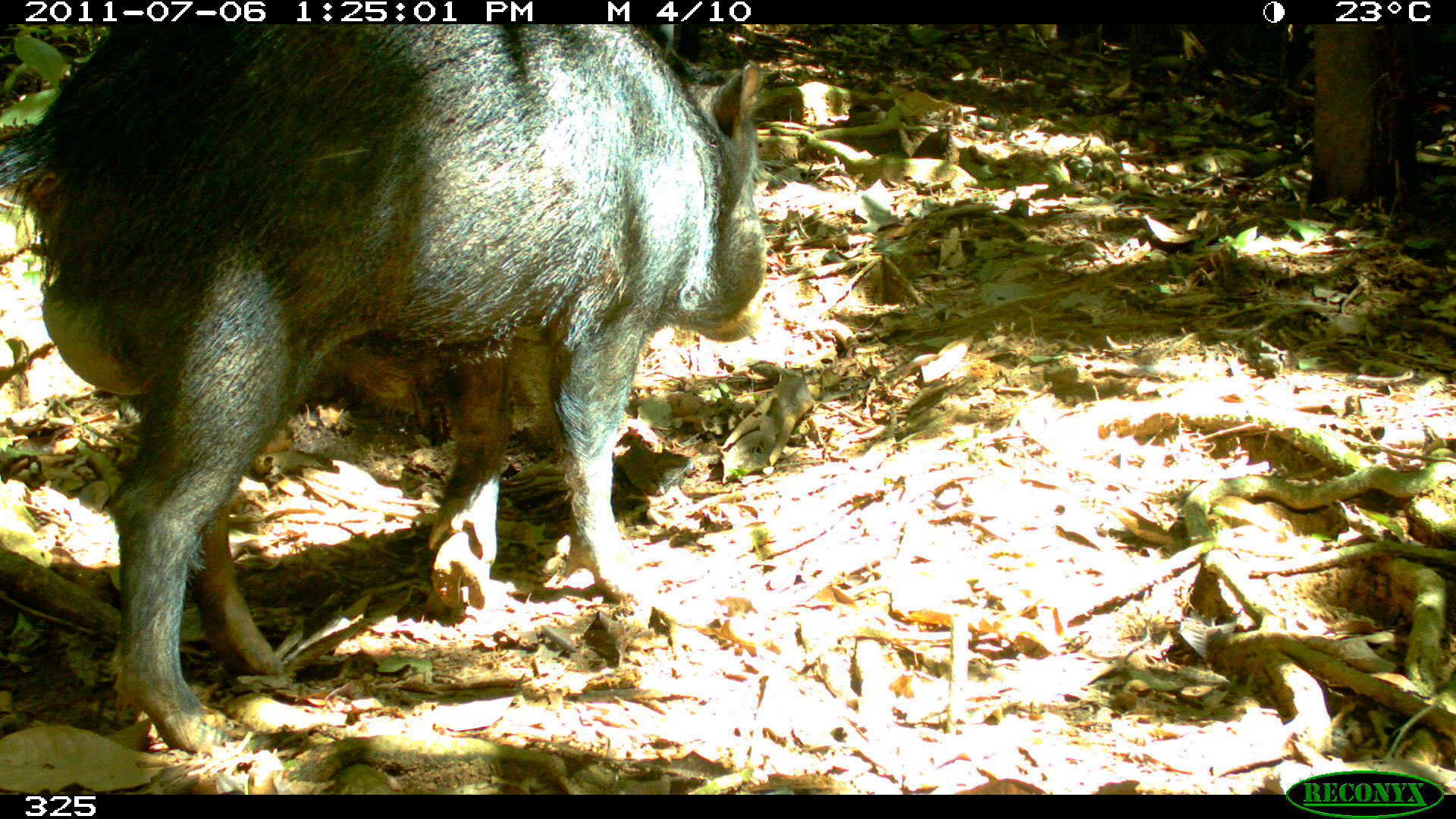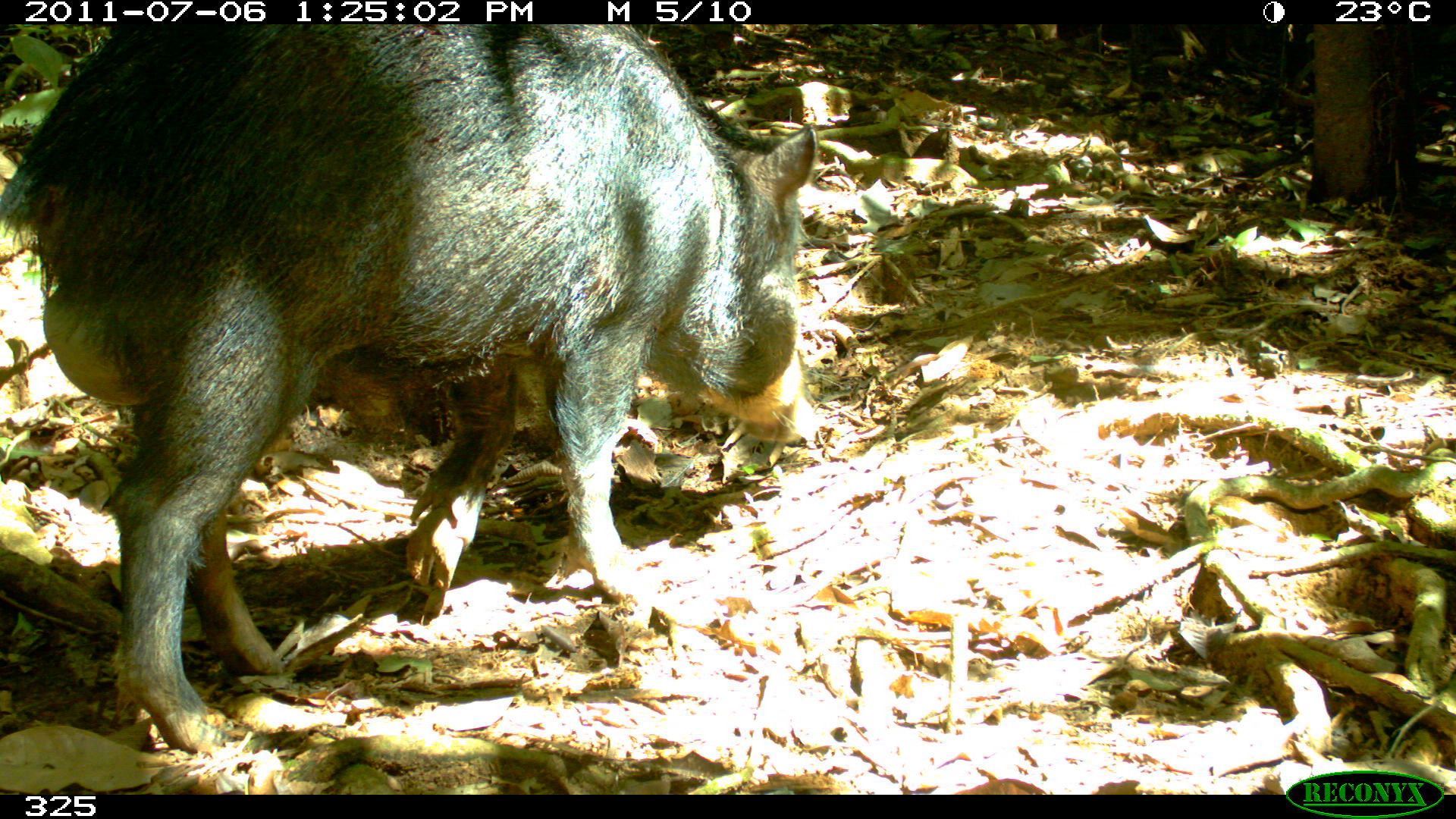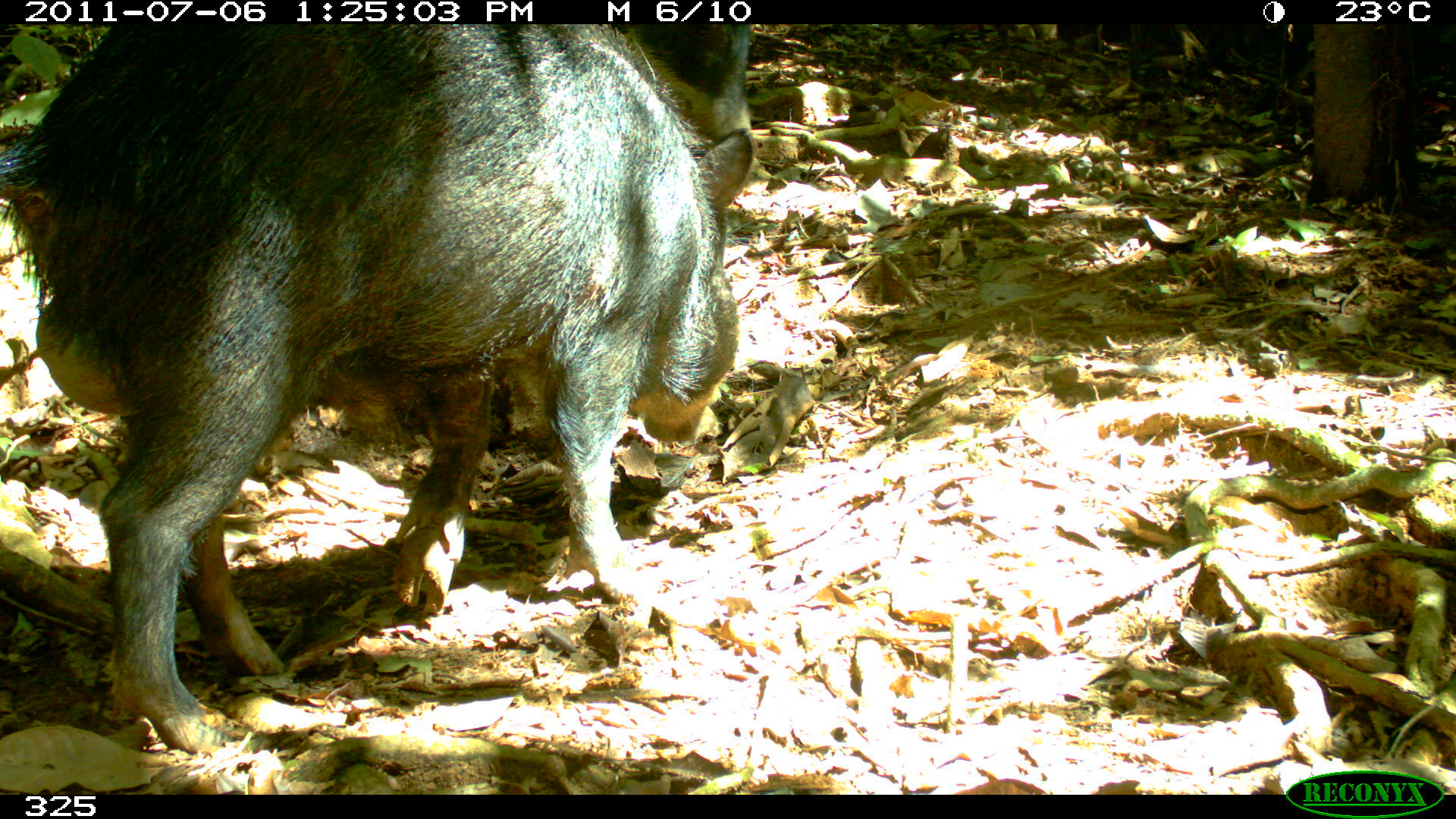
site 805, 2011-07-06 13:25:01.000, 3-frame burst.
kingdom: Animalia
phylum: Chordata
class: Mammalia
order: Artiodactyla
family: Tayassuidae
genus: Tayassu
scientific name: Tayassu pecari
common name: white-lipped peccary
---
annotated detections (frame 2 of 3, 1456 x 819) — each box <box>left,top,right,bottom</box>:
tayassu pecari: <box>2,26,817,753</box>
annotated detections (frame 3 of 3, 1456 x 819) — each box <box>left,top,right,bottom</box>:
tayassu pecari: <box>2,26,757,753</box>